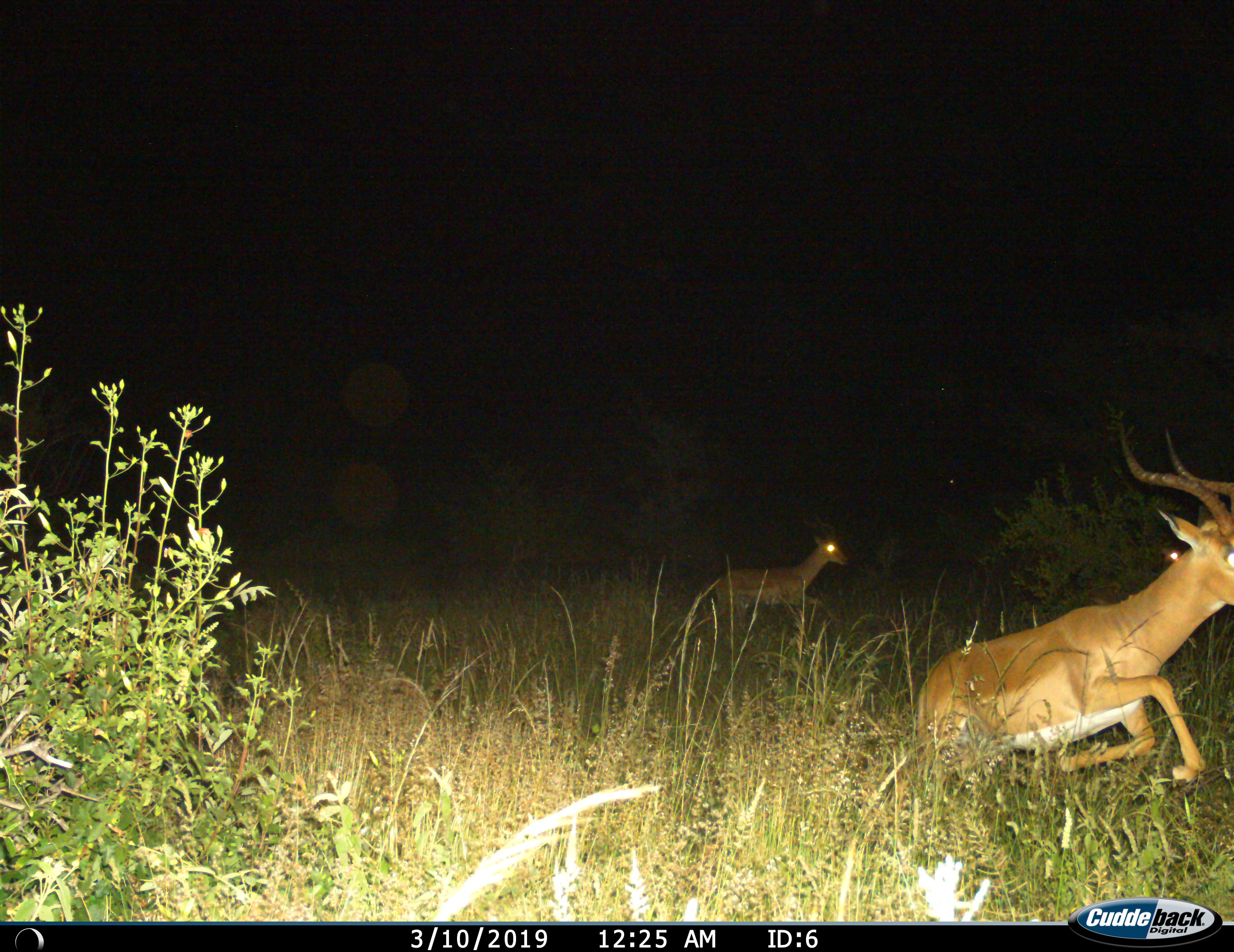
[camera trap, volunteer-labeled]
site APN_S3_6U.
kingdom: Animalia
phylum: Chordata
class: Mammalia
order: Artiodactyla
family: Bovidae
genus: Aepyceros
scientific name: Aepyceros melampus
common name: impala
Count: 2.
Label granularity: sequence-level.